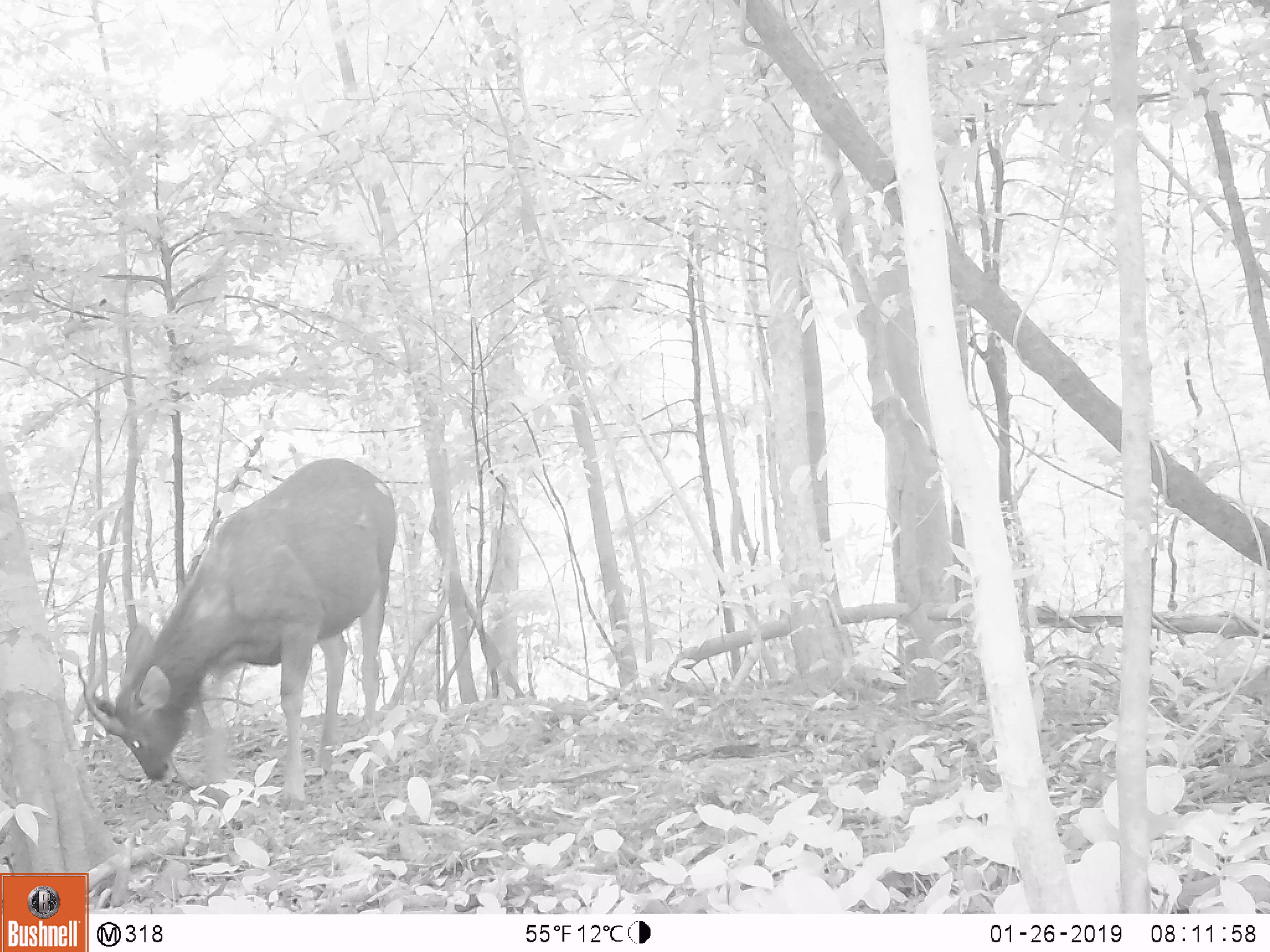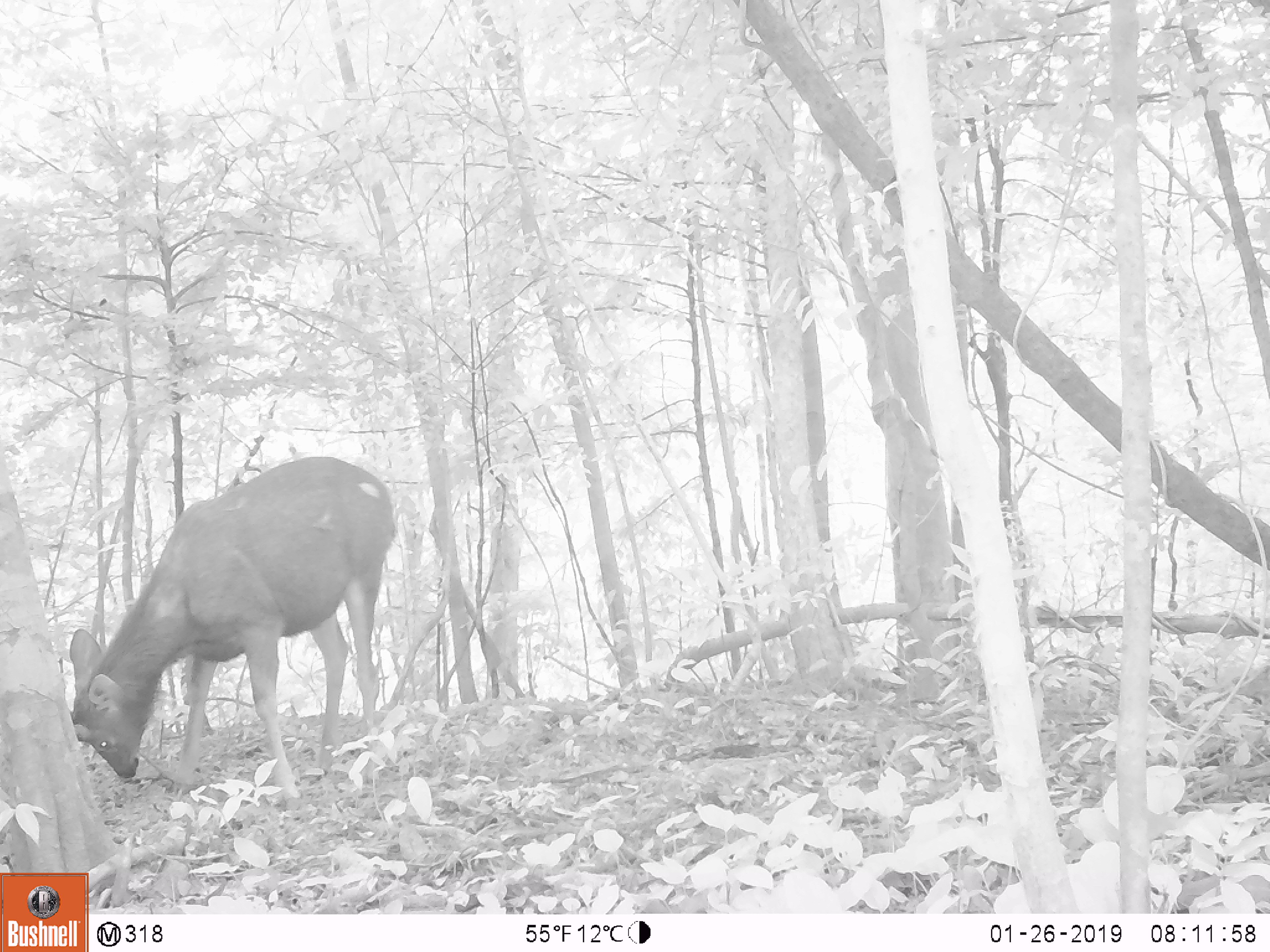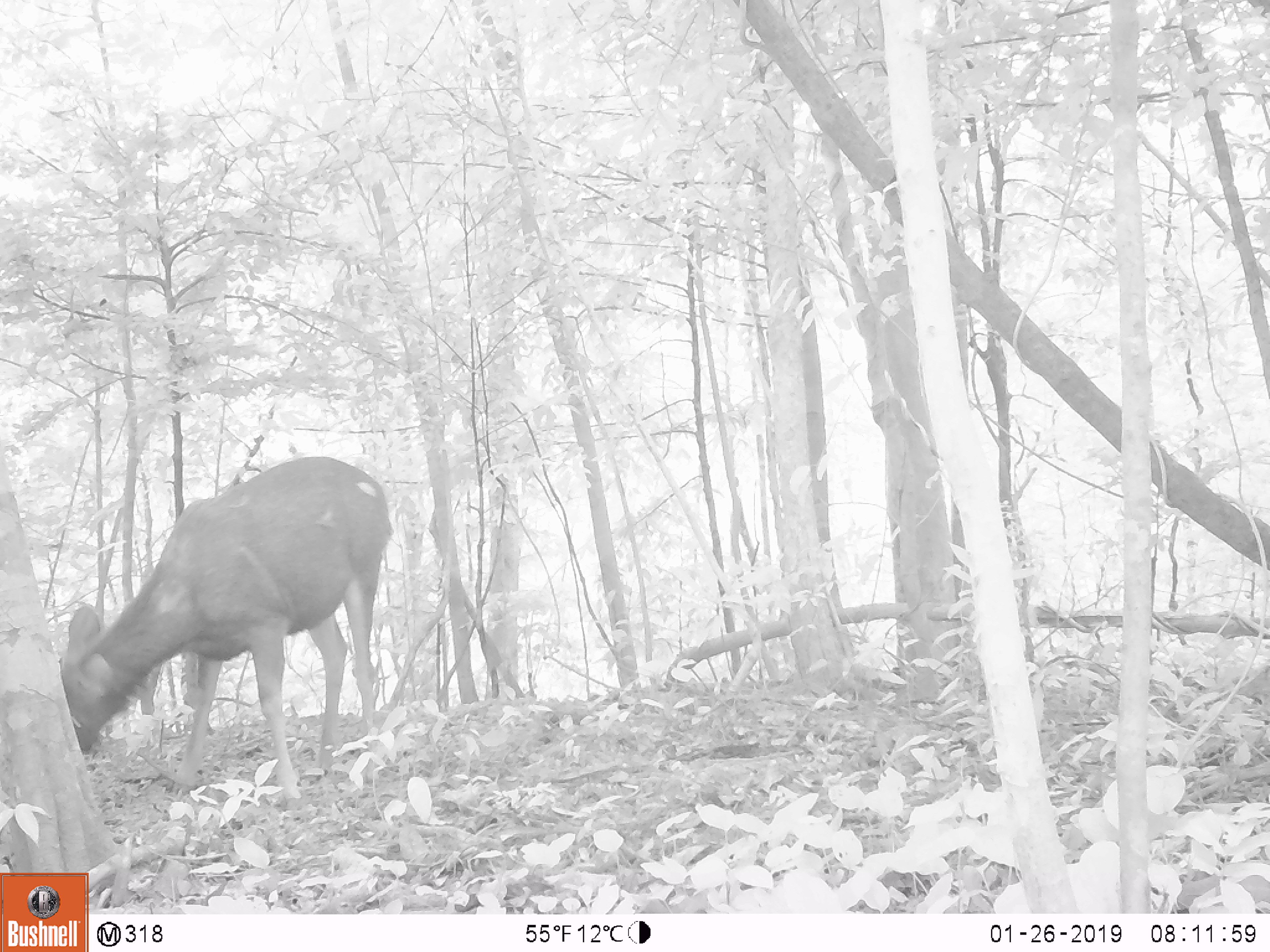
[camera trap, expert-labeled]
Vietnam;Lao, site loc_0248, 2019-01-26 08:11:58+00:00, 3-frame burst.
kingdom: Animalia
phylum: Chordata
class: Mammalia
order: Artiodactyla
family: Cervidae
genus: Rusa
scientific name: Rusa unicolor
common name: sambar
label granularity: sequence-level